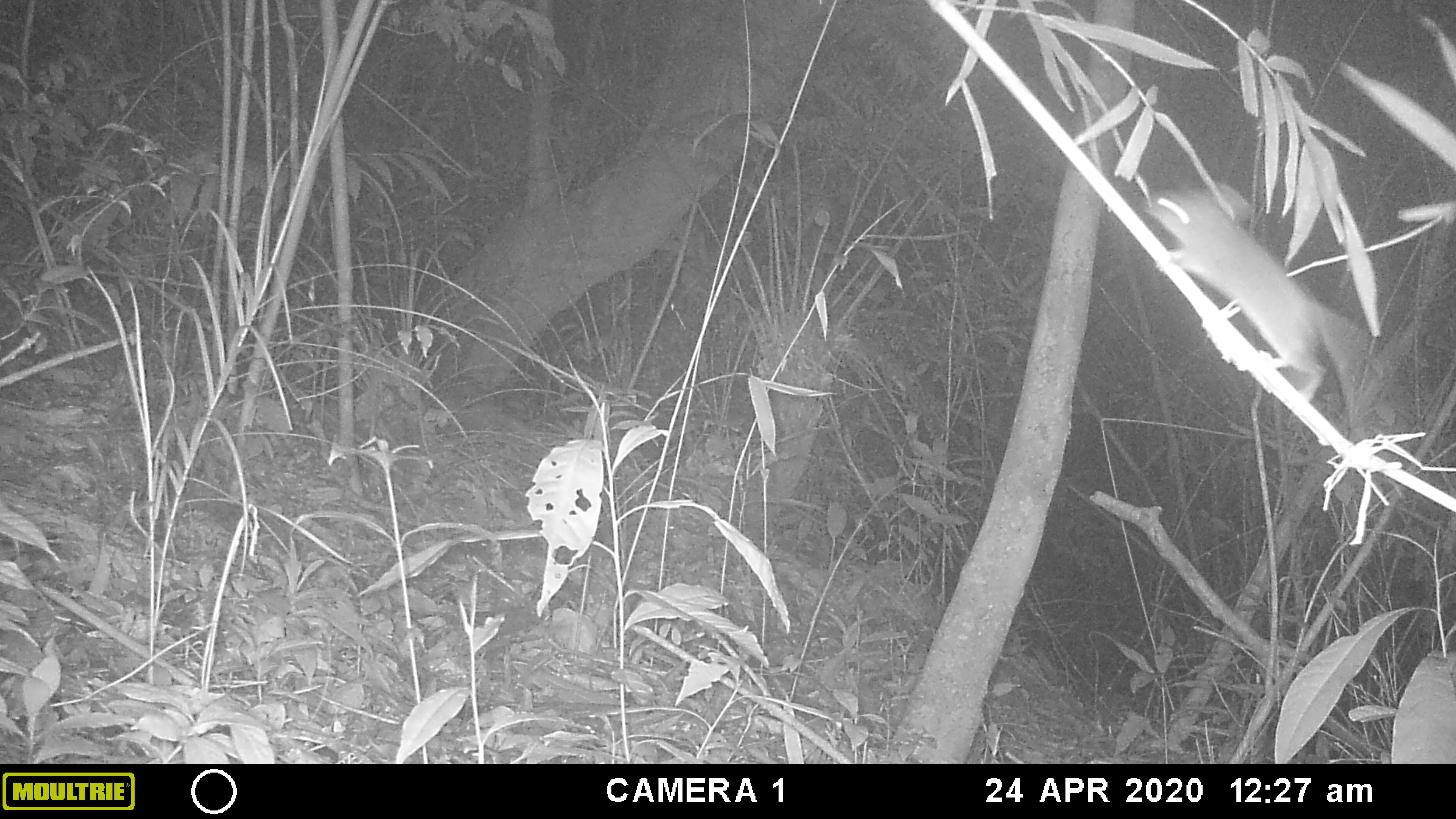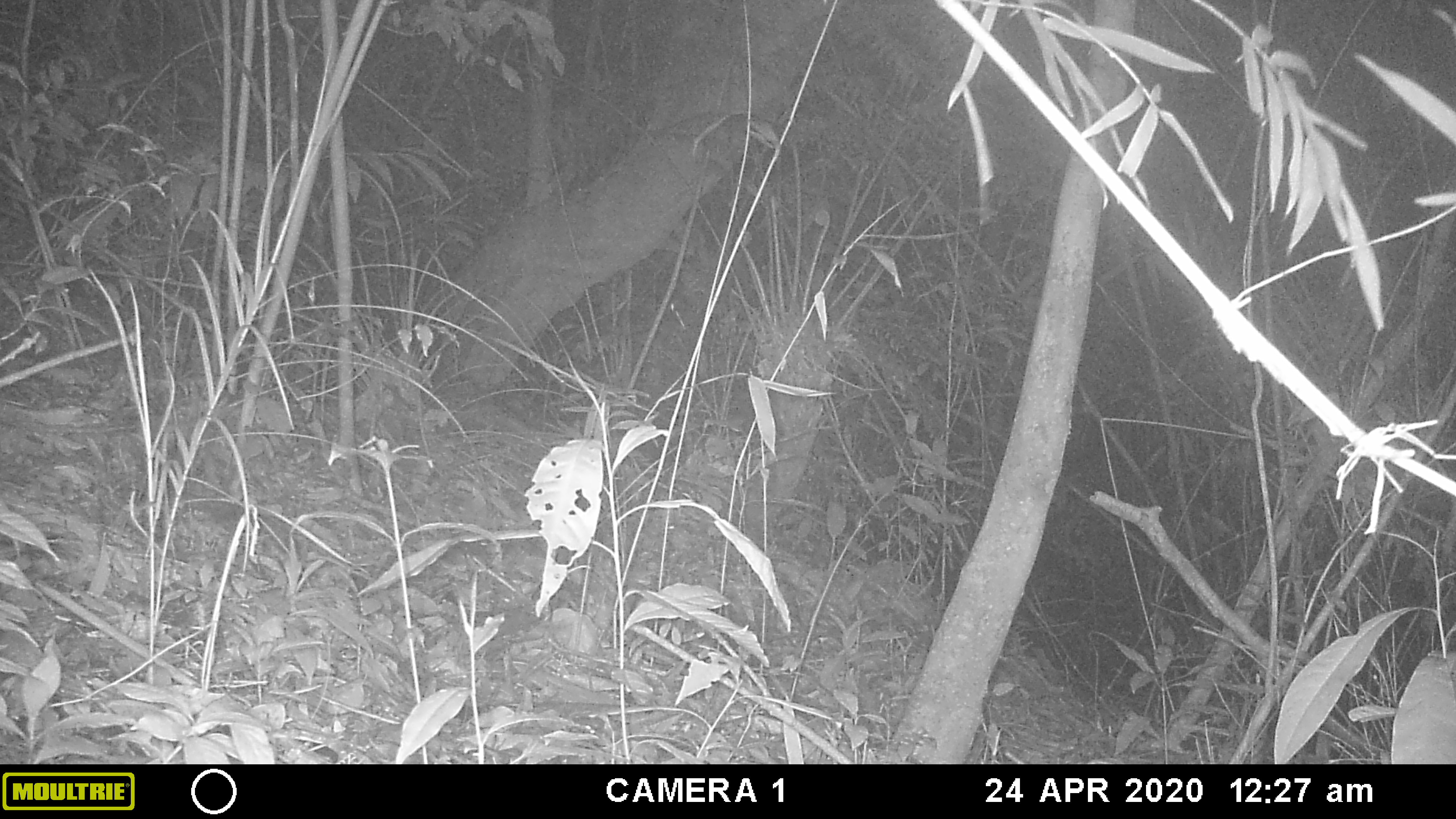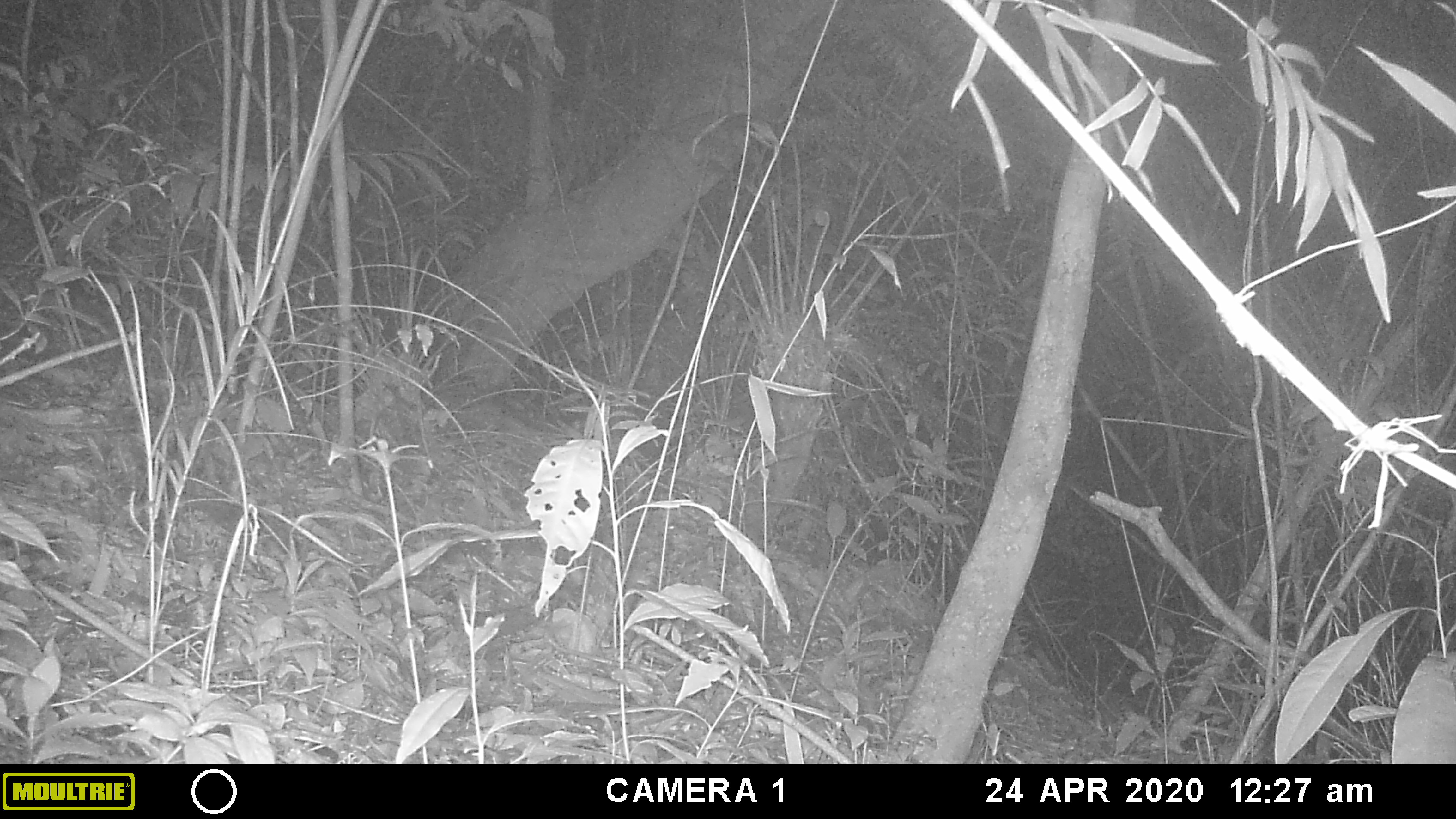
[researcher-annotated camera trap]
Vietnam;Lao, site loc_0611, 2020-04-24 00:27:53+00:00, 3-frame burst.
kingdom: Animalia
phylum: Chordata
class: Mammalia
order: Rodentia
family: Muridae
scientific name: Muridae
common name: old-world mice and rats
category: unidentified murid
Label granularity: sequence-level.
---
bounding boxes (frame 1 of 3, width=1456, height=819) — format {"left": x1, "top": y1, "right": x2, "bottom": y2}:
unidentified murid: {"left": 1144, "top": 181, "right": 1380, "bottom": 430}